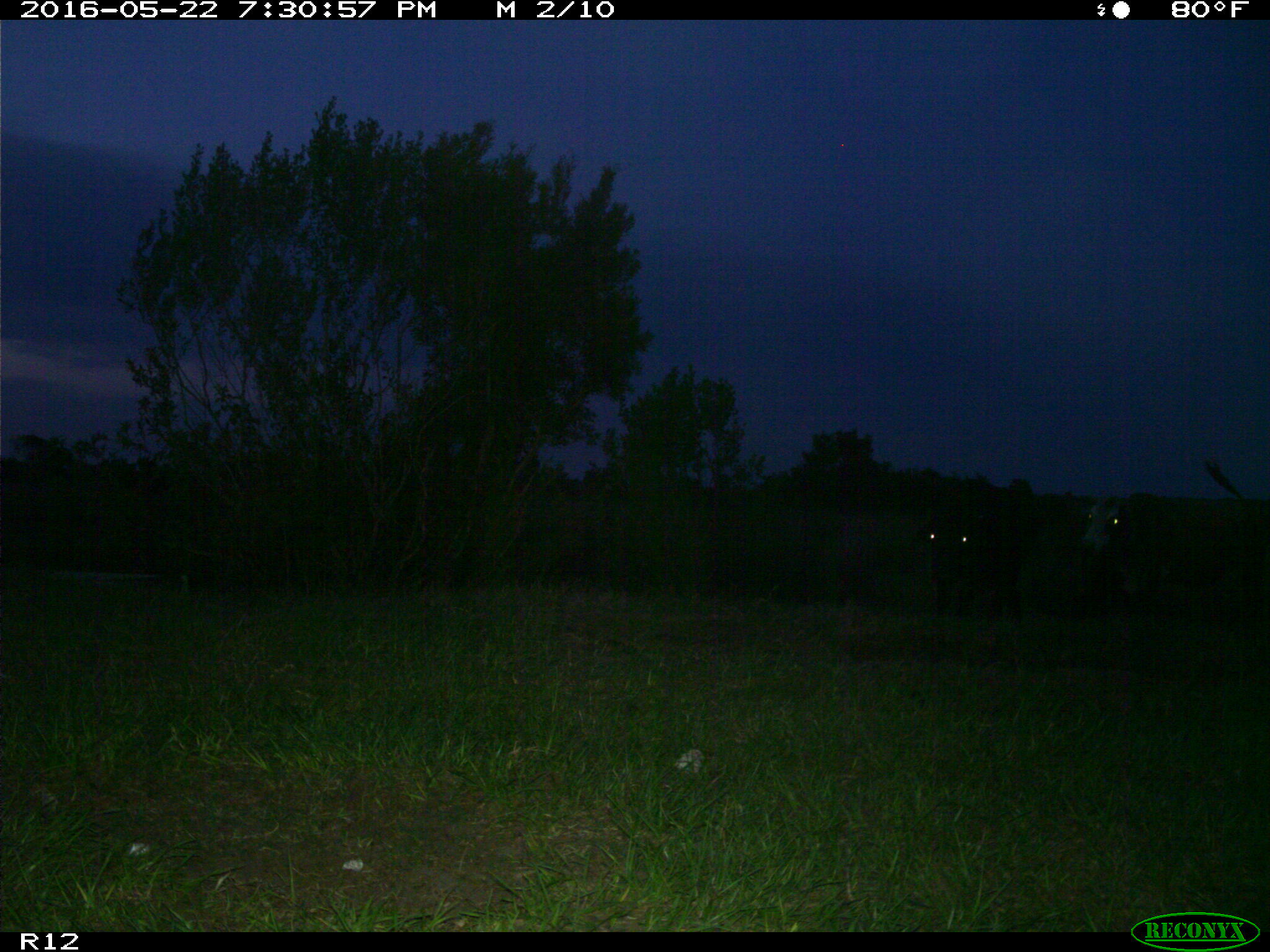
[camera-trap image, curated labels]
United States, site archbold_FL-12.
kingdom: Animalia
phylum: Chordata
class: Mammalia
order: Artiodactyla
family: Bovidae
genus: Bos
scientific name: Bos taurus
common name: domestic cow